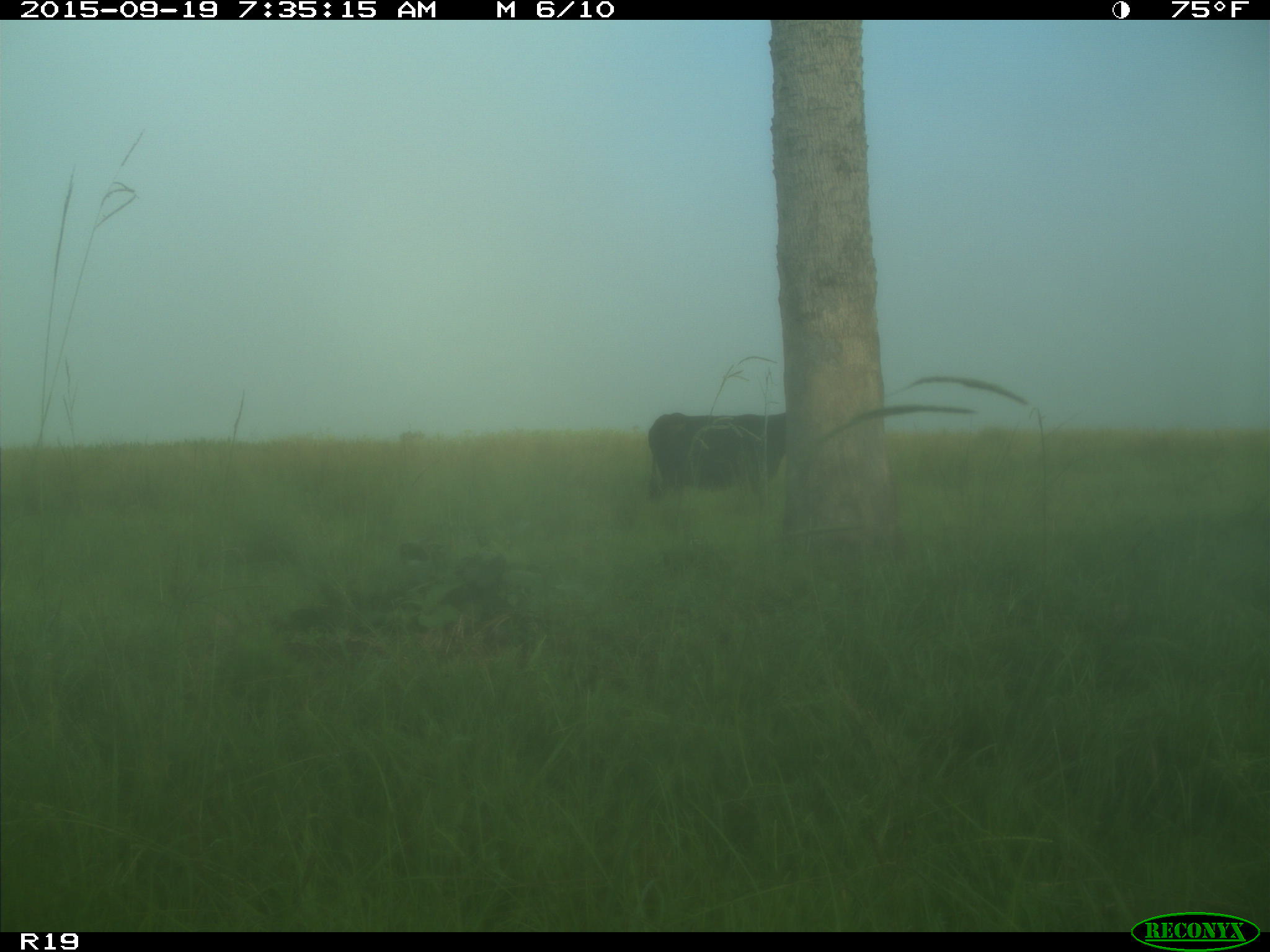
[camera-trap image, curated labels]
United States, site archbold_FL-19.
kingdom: Animalia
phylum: Chordata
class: Mammalia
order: Artiodactyla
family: Bovidae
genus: Bos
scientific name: Bos taurus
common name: domestic cow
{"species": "Bos taurus (domestic cow)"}